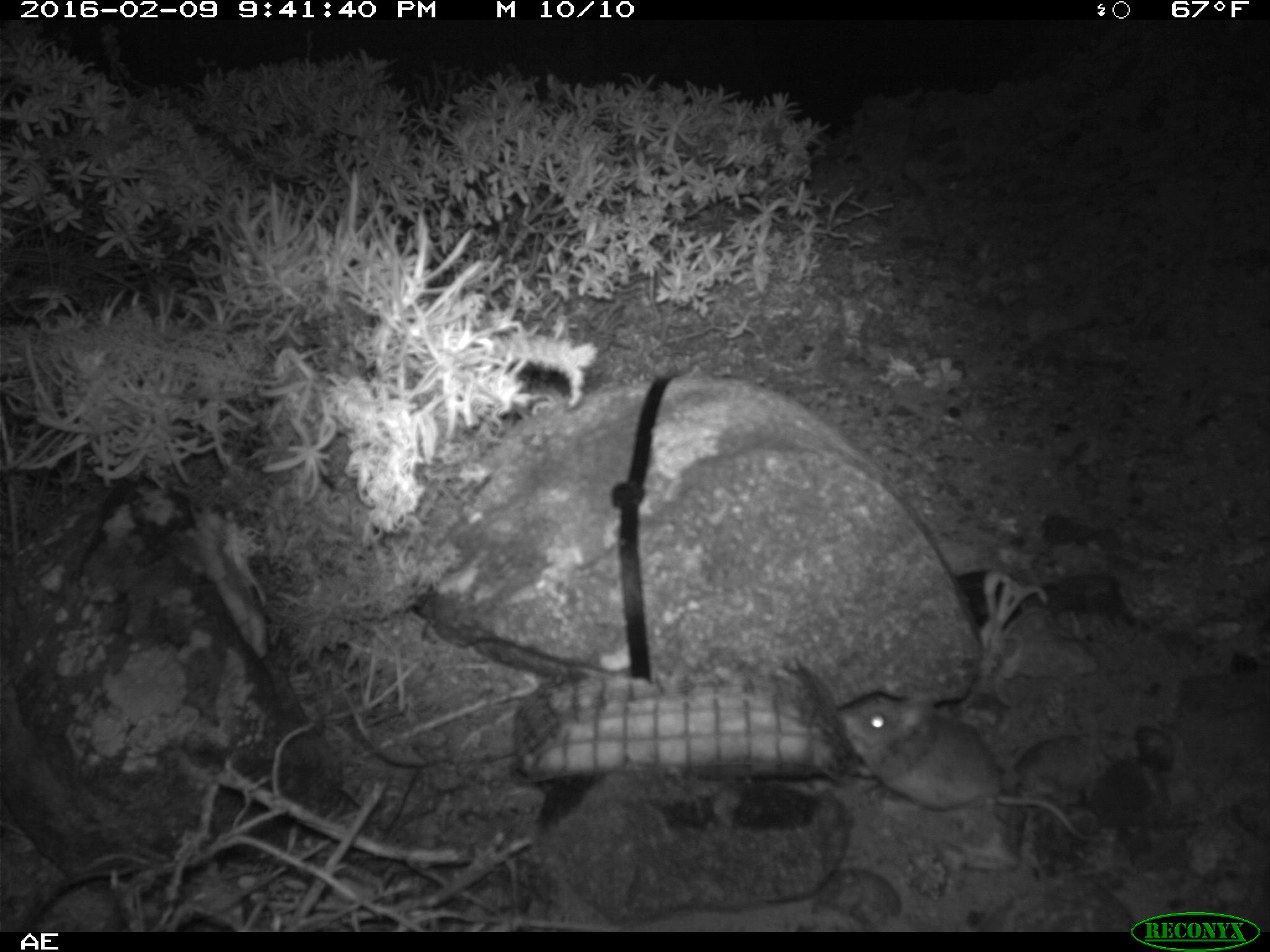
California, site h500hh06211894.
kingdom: Animalia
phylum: Chordata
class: Mammalia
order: Rodentia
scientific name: Rodentia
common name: rodent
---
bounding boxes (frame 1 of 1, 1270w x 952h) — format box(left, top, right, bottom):
rodent: box(836, 687, 1117, 842)